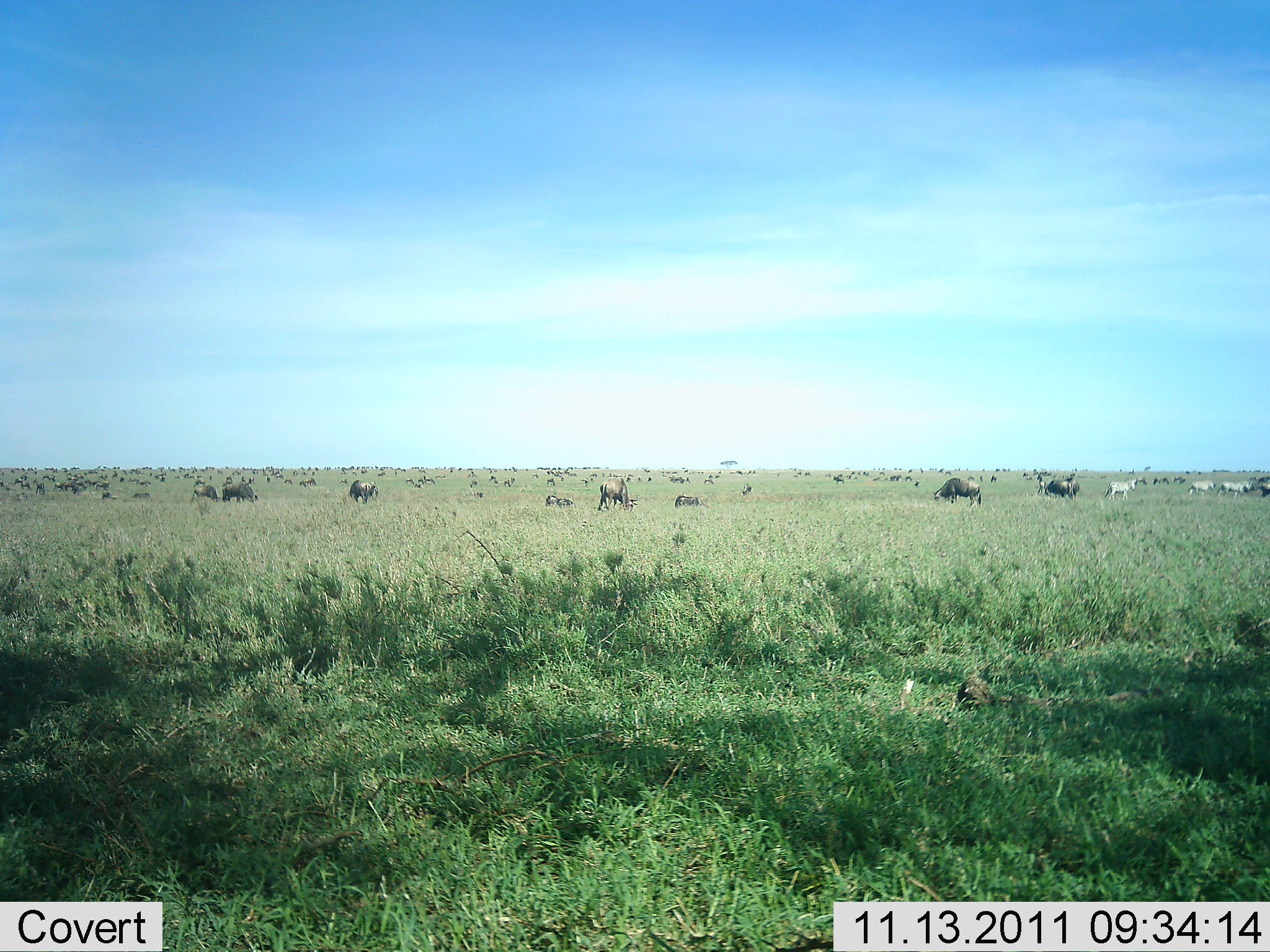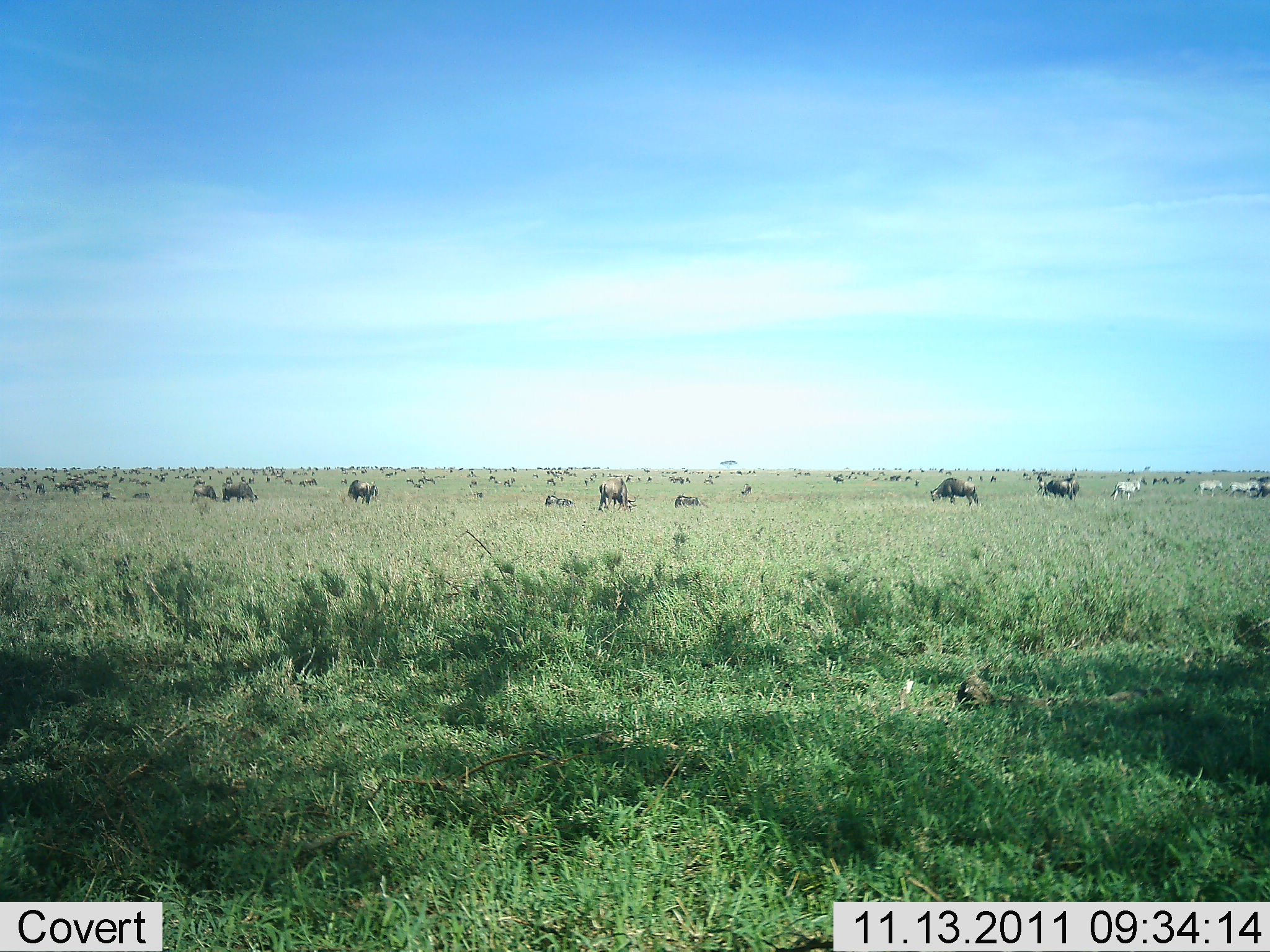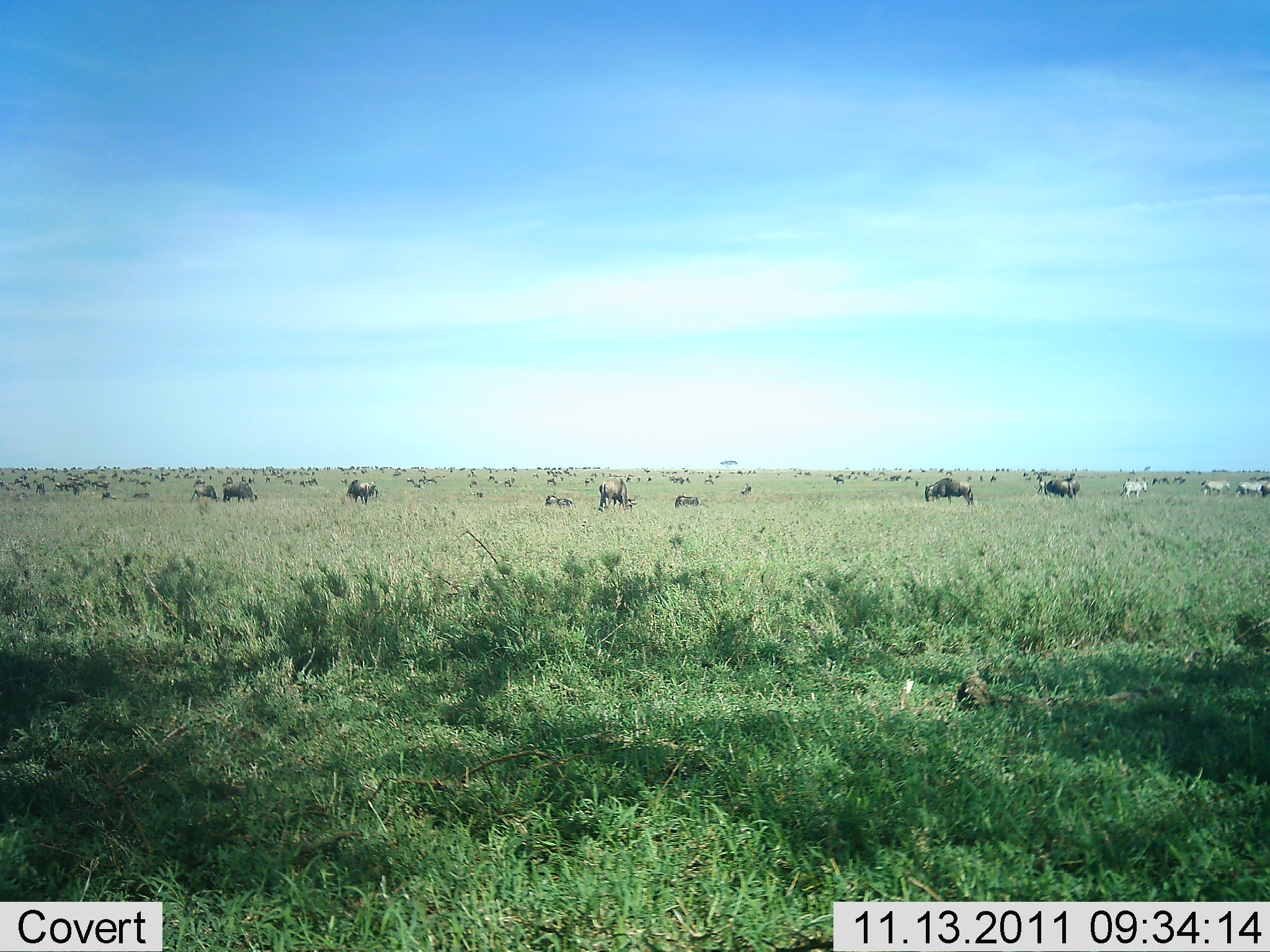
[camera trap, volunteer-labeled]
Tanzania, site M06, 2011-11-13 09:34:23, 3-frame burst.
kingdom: Animalia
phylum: Chordata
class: Mammalia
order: Artiodactyla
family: Bovidae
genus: Connochaetes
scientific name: Connochaetes taurinus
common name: blue wildebeest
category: wildebeest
Wildebeest (blue wildebeest) (Connochaetes taurinus), count 51+. Behavior (volunteer vote fractions): standing 76%, resting 19%, moving 33%, interacting 10%. Young present (vote fraction): 10%. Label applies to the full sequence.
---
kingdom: Animalia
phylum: Chordata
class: Mammalia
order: Perissodactyla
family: Equidae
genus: Equus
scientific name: Equus quagga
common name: plains zebra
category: zebra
Zebra (plains zebra) (Equus quagga), count 3. Behavior (volunteer vote fractions): standing 10%, resting 0%, moving 70%, interacting 0%. Young present (vote fraction): 0%. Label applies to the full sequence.